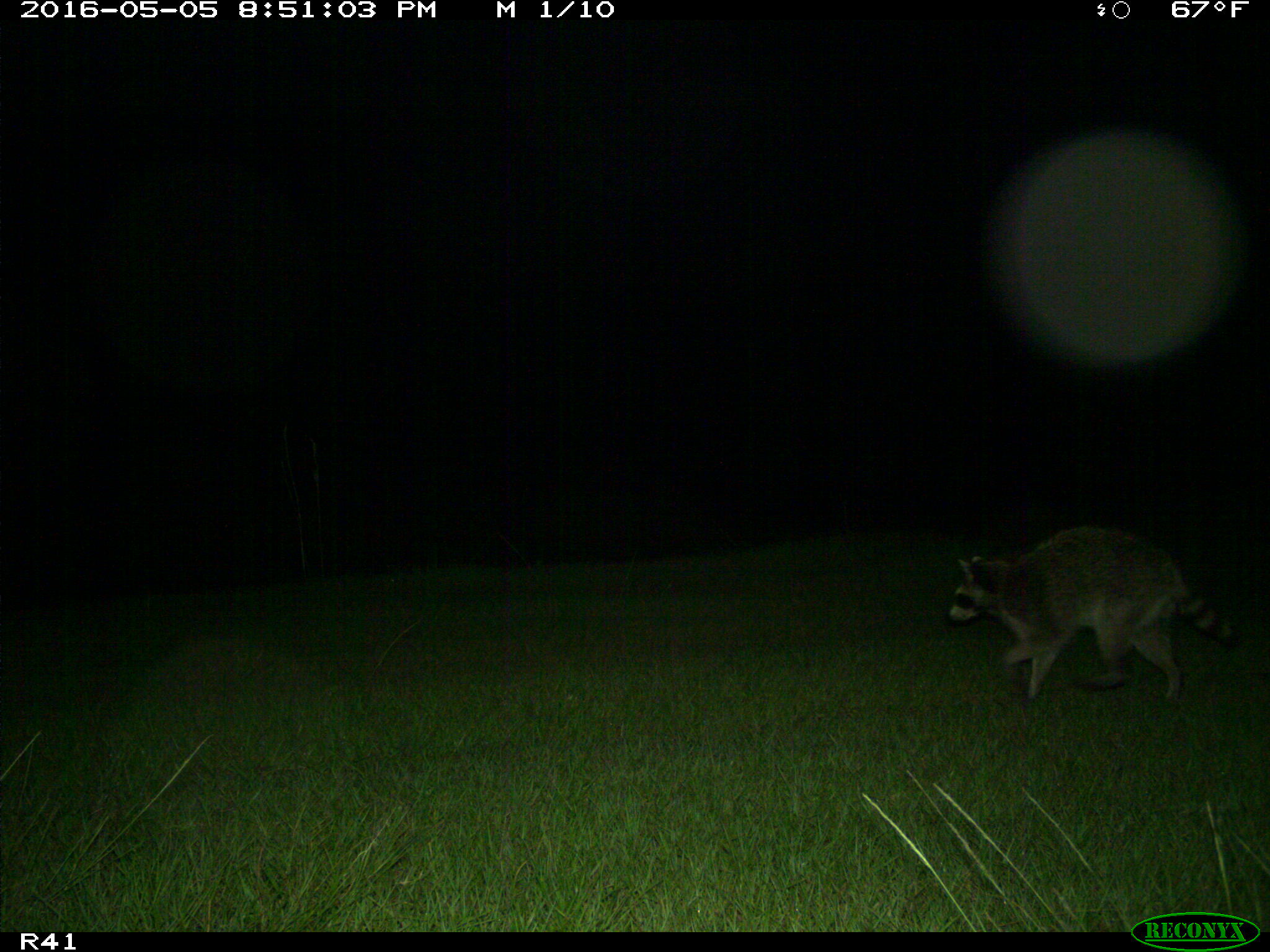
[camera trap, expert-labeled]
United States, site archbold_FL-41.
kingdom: Animalia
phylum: Chordata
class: Mammalia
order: Carnivora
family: Procyonidae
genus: Procyon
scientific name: Procyon lotor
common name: common raccoon